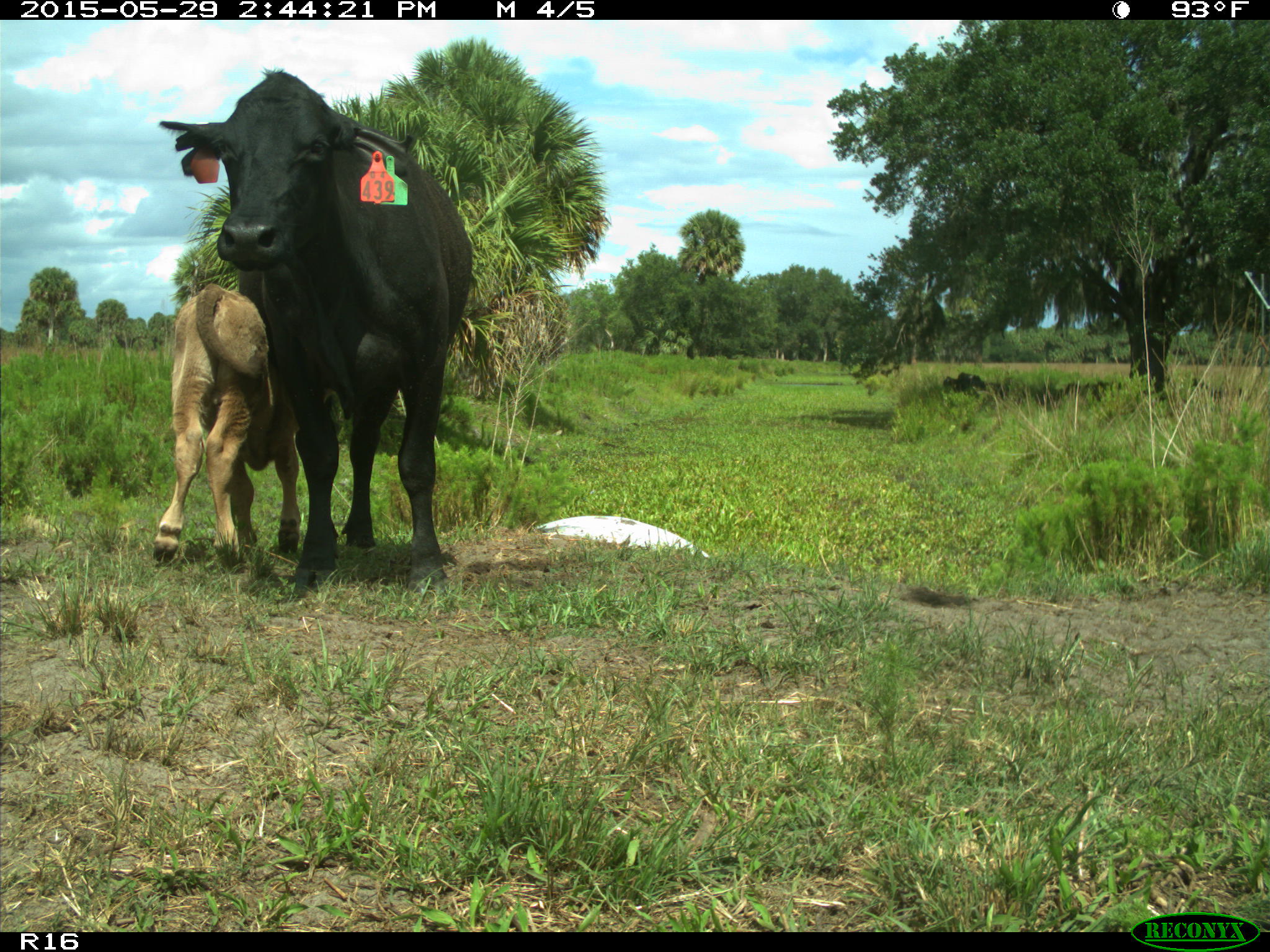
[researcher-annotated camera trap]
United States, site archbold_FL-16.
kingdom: Animalia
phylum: Chordata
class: Mammalia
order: Artiodactyla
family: Bovidae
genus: Bos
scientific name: Bos taurus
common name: domestic cow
Bos taurus (domestic cow).